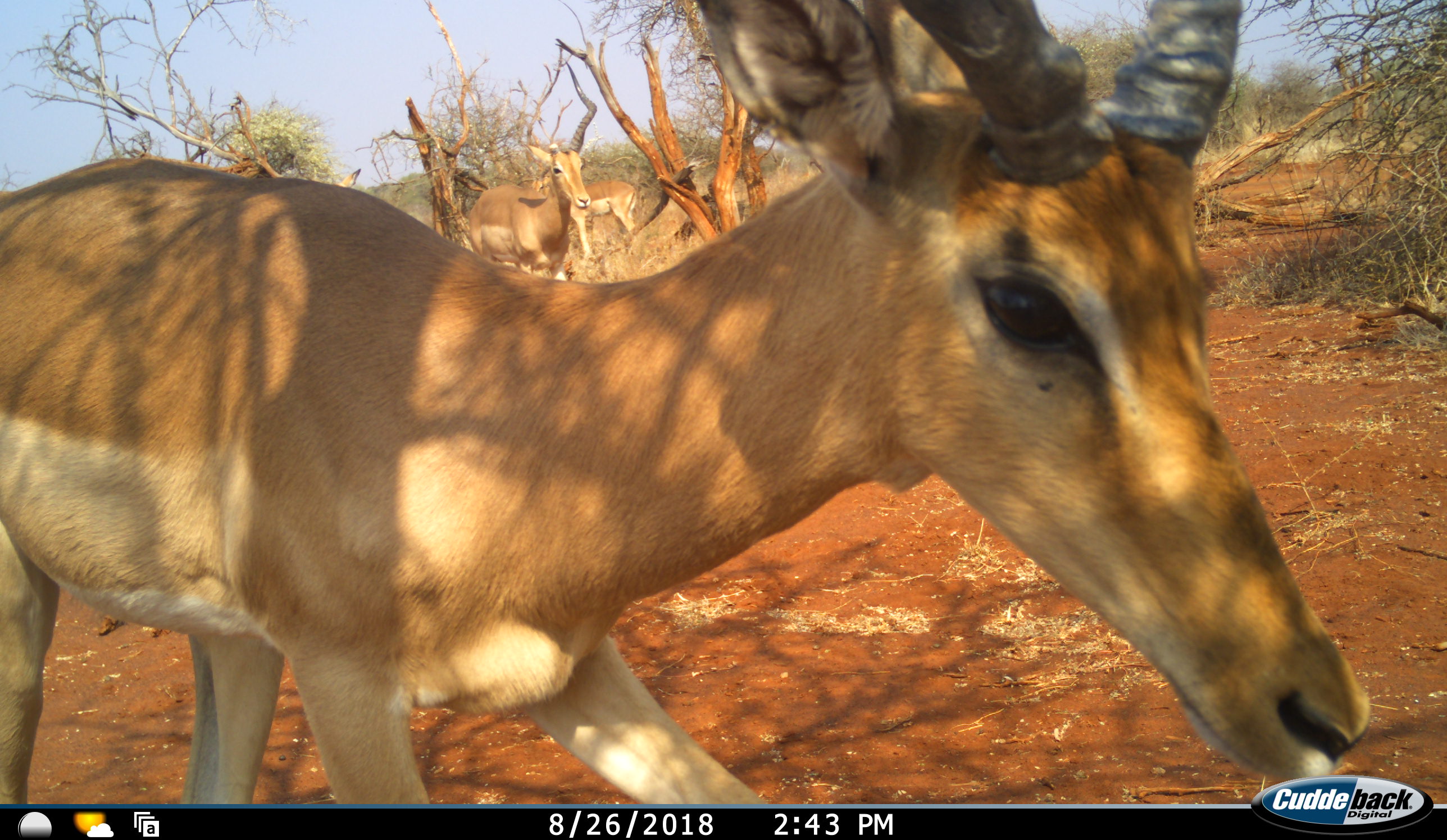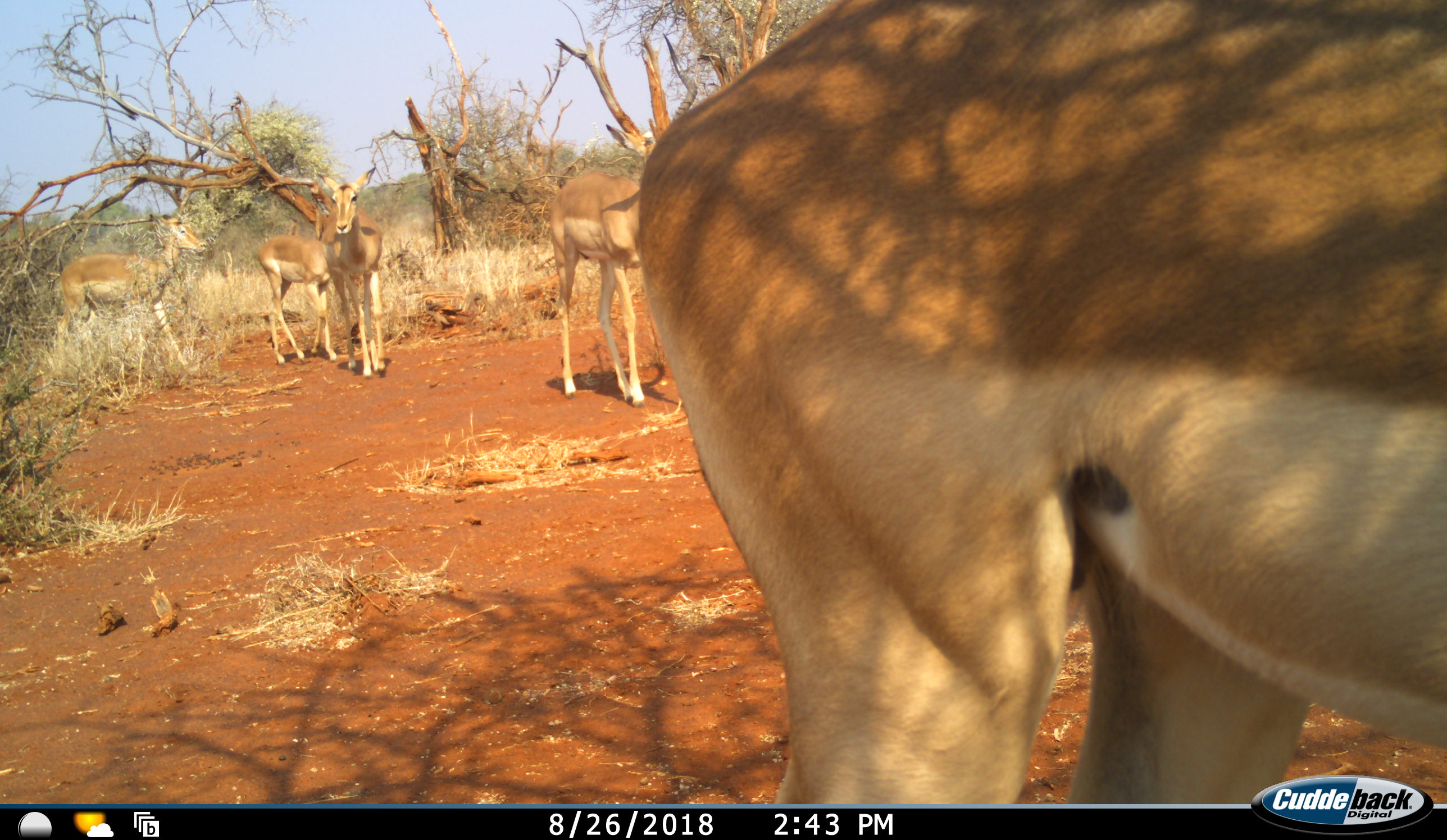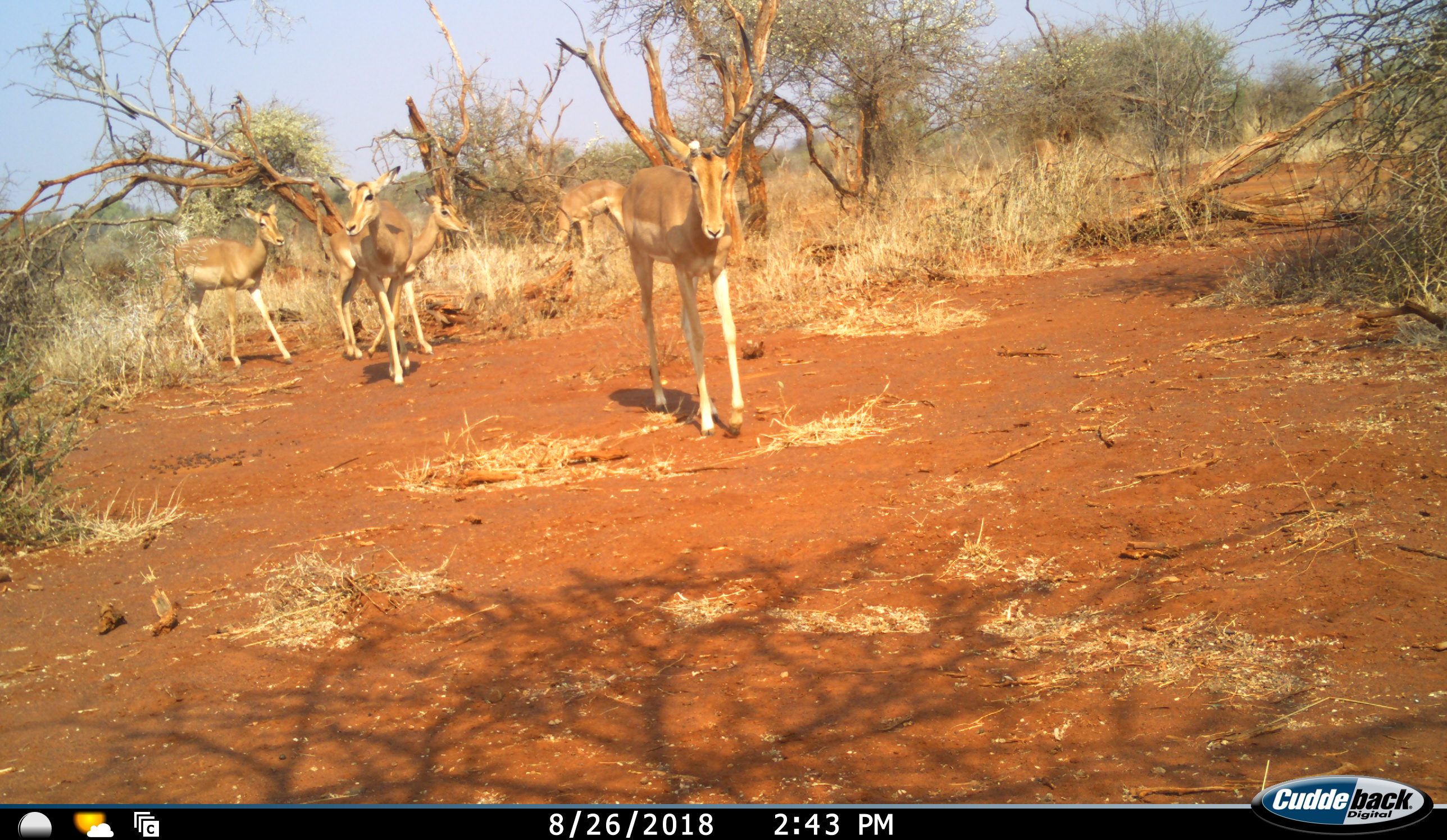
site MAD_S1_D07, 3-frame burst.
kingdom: Animalia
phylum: Chordata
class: Mammalia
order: Artiodactyla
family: Bovidae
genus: Aepyceros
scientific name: Aepyceros melampus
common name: impala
Impala (Aepyceros melampus), count 6. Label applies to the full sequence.